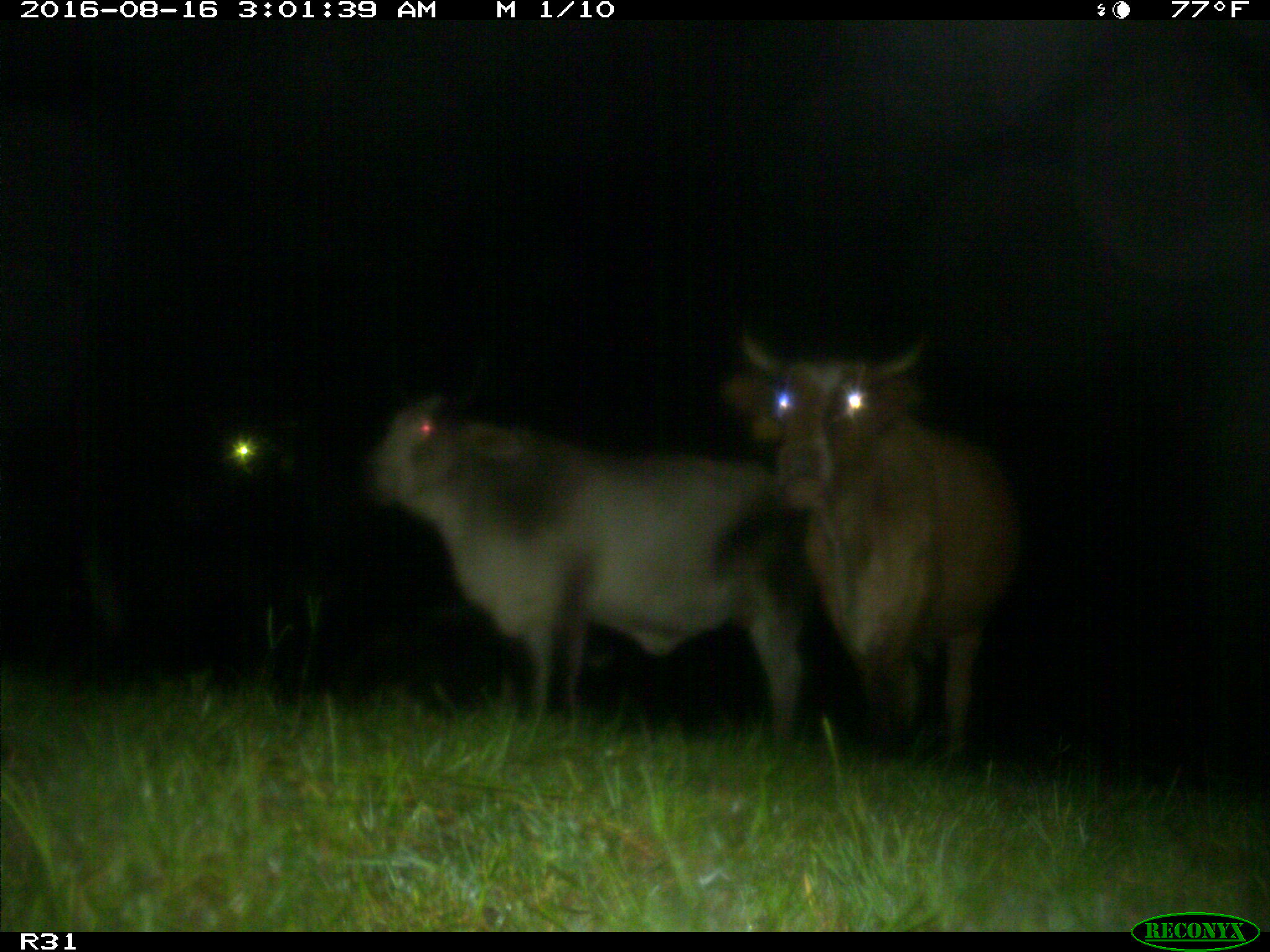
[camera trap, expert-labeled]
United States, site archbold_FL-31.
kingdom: Animalia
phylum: Chordata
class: Mammalia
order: Artiodactyla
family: Bovidae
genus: Bos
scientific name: Bos taurus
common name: domestic cow